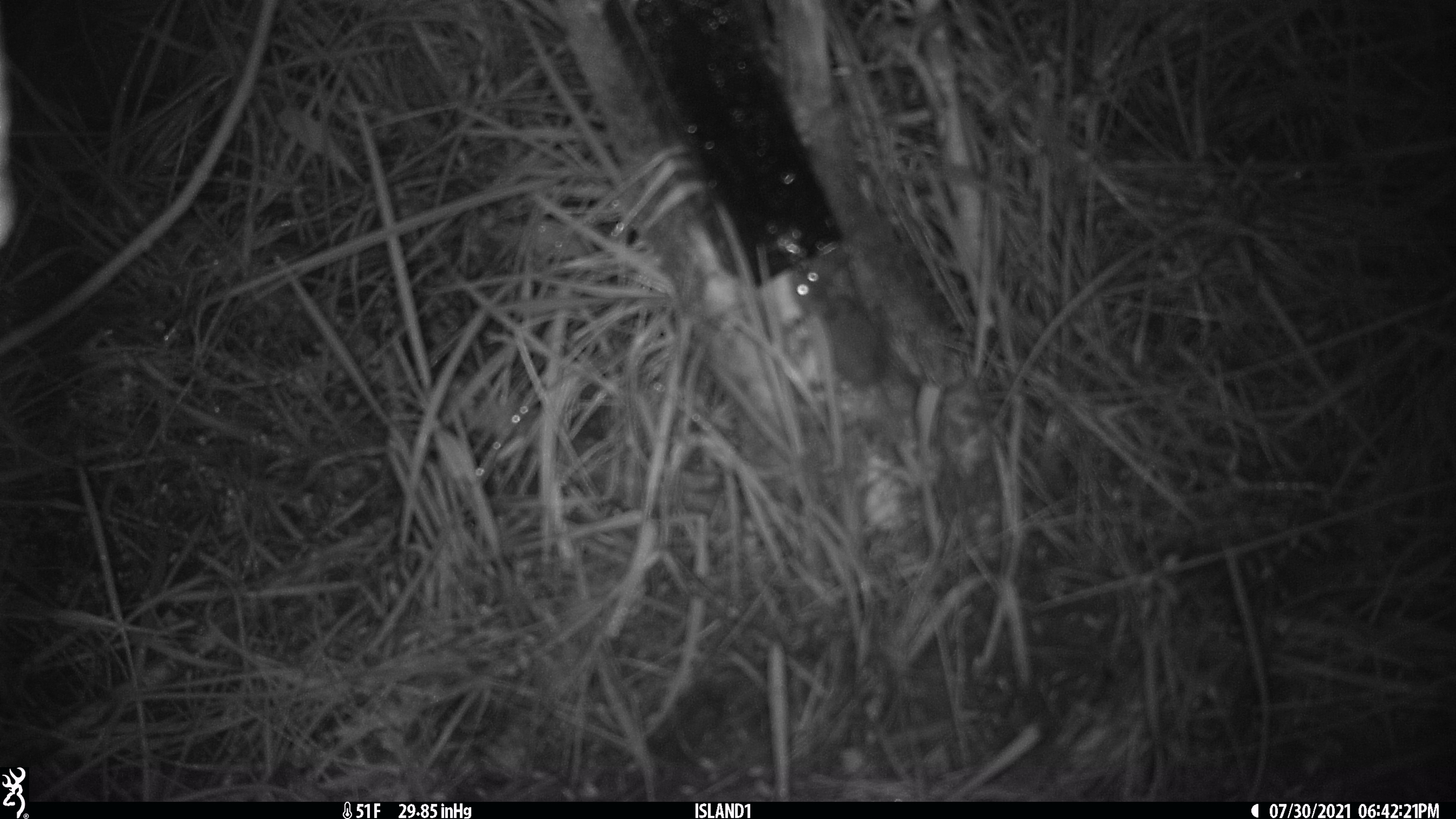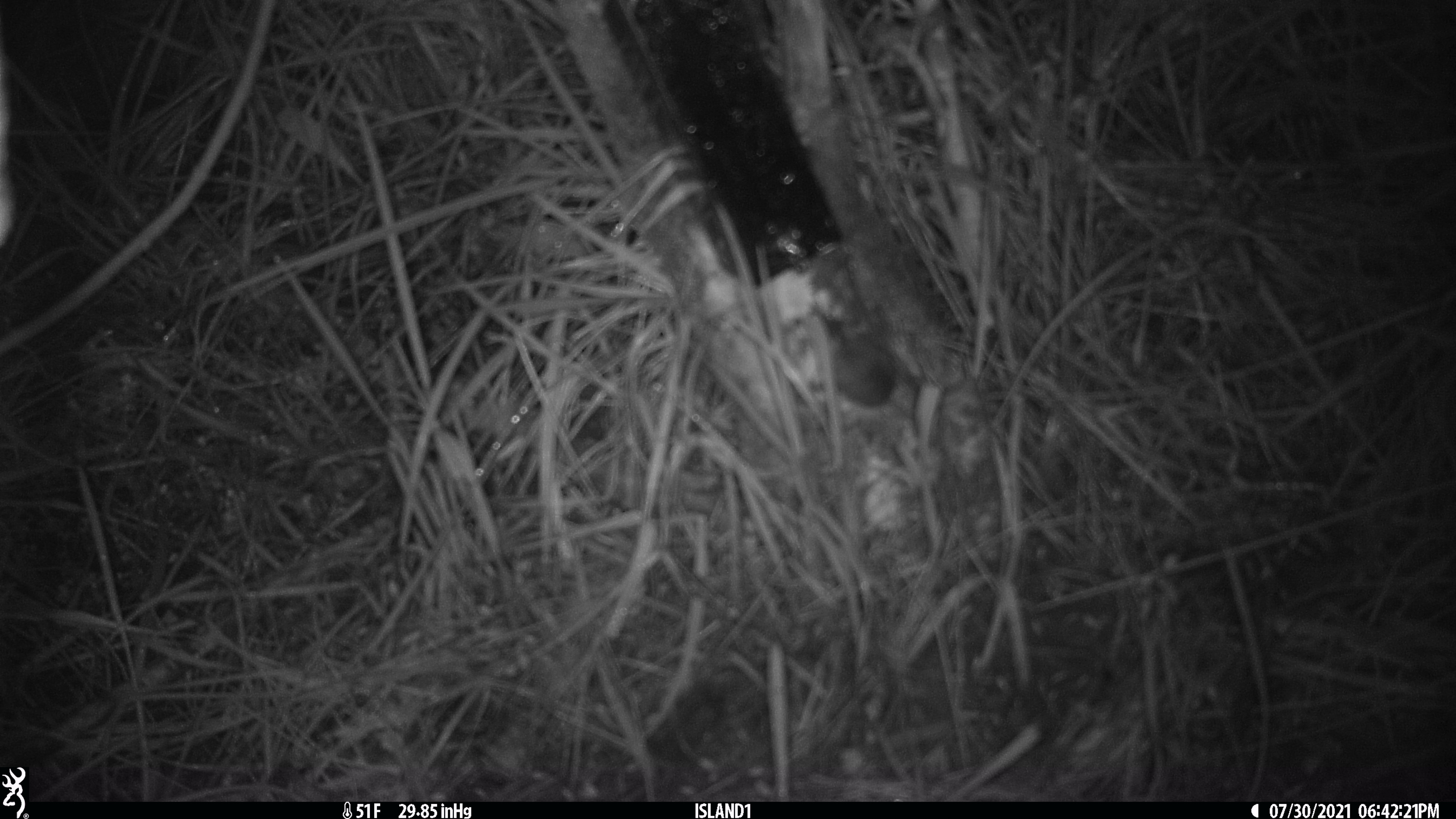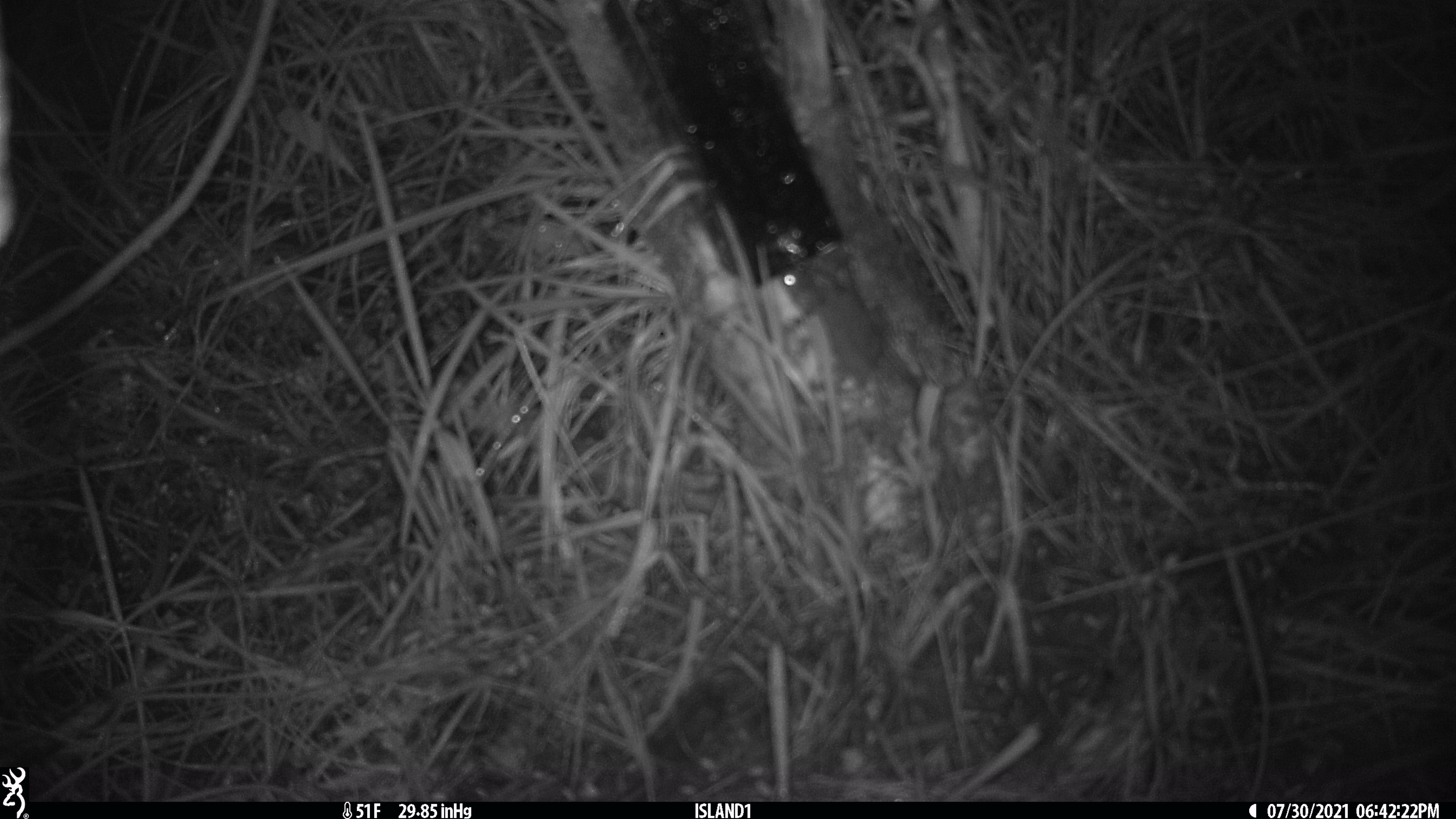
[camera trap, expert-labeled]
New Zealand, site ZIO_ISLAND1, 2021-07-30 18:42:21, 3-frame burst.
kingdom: Animalia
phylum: Chordata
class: Mammalia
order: Rodentia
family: Muridae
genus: Mus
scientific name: Mus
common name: mouse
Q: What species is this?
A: Mouse (Mus).